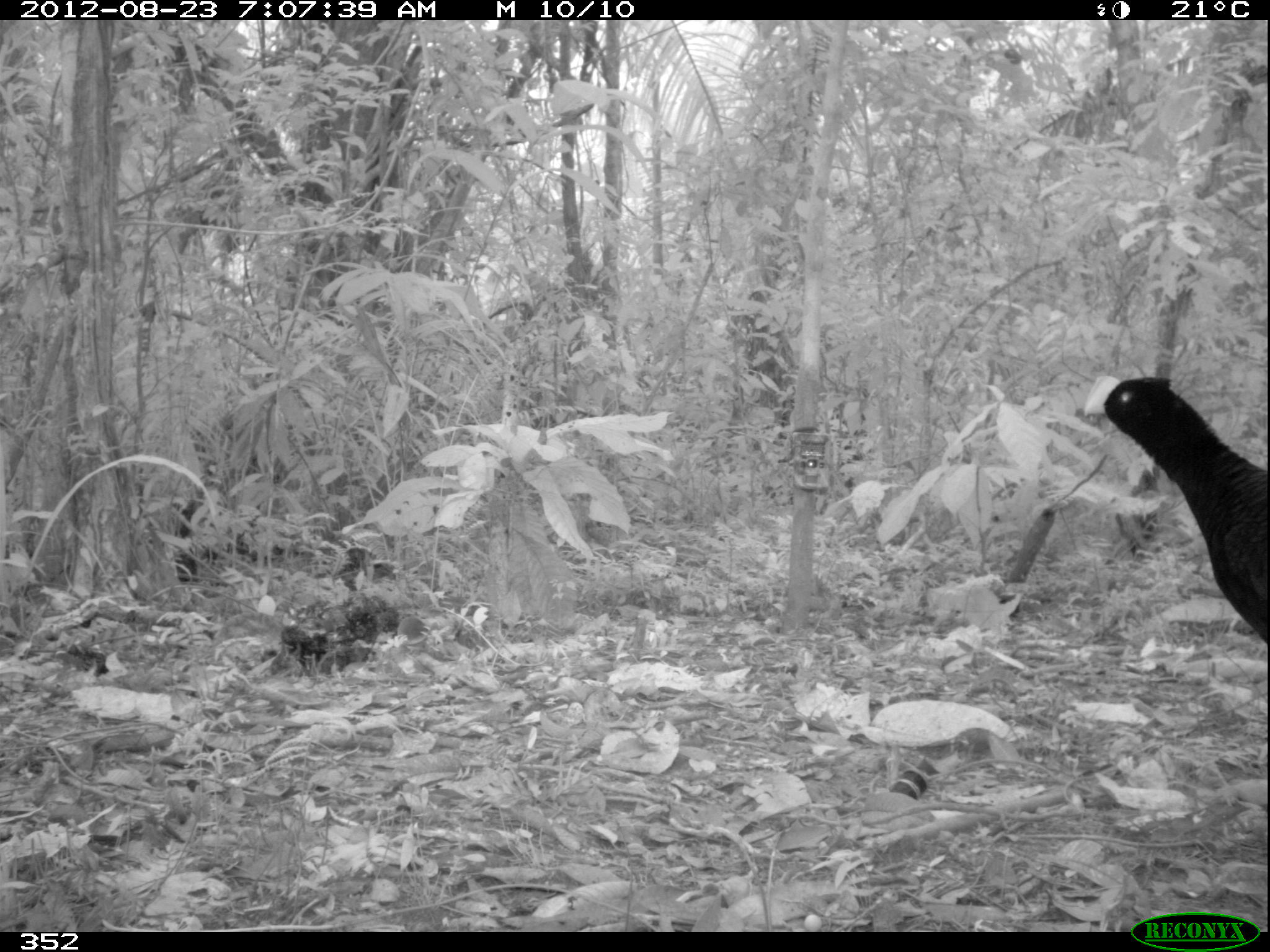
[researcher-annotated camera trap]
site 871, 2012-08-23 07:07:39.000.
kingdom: Animalia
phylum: Chordata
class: Aves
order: Galliformes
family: Cracidae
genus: Mitu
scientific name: Mitu tuberosum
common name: razor-billed curassow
Mitu tuberosum (razor-billed curassow).